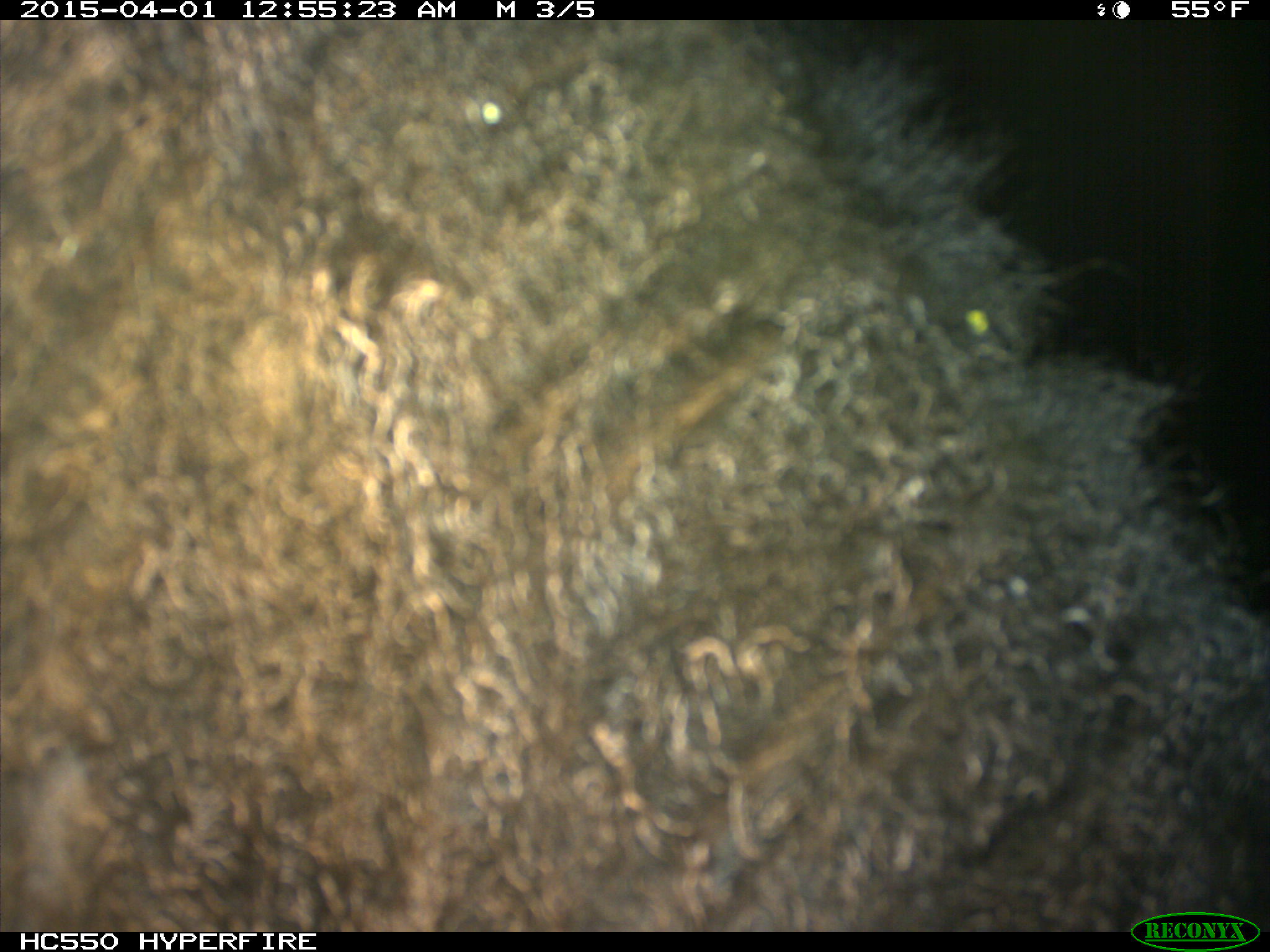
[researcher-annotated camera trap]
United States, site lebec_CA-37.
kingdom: Animalia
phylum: Chordata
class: Mammalia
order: Artiodactyla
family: Bovidae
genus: Bos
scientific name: Bos taurus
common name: domestic cow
Bos taurus (domestic cow).